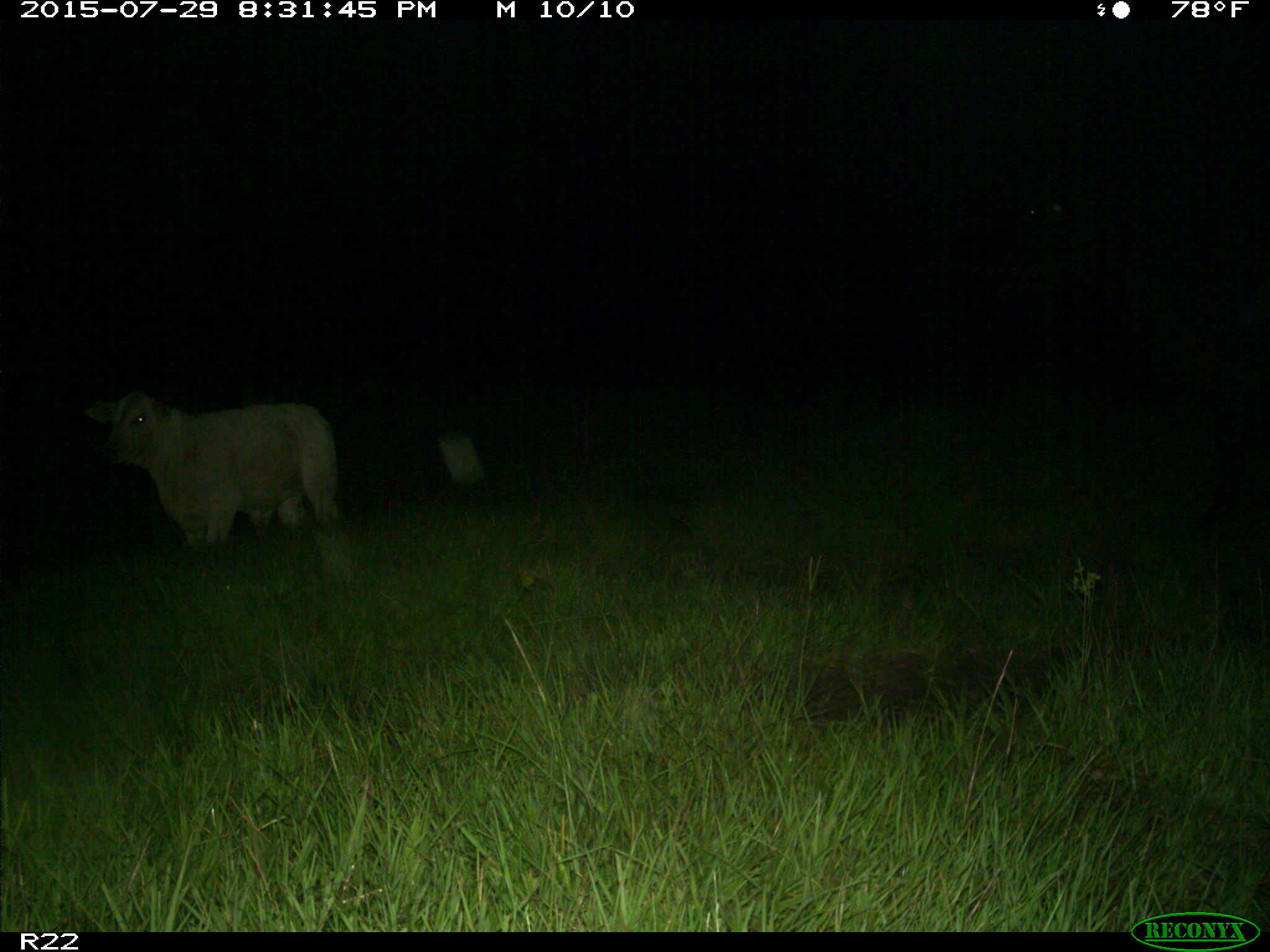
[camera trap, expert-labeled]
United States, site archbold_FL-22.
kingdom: Animalia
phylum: Chordata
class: Mammalia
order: Artiodactyla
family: Bovidae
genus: Bos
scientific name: Bos taurus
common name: domestic cow